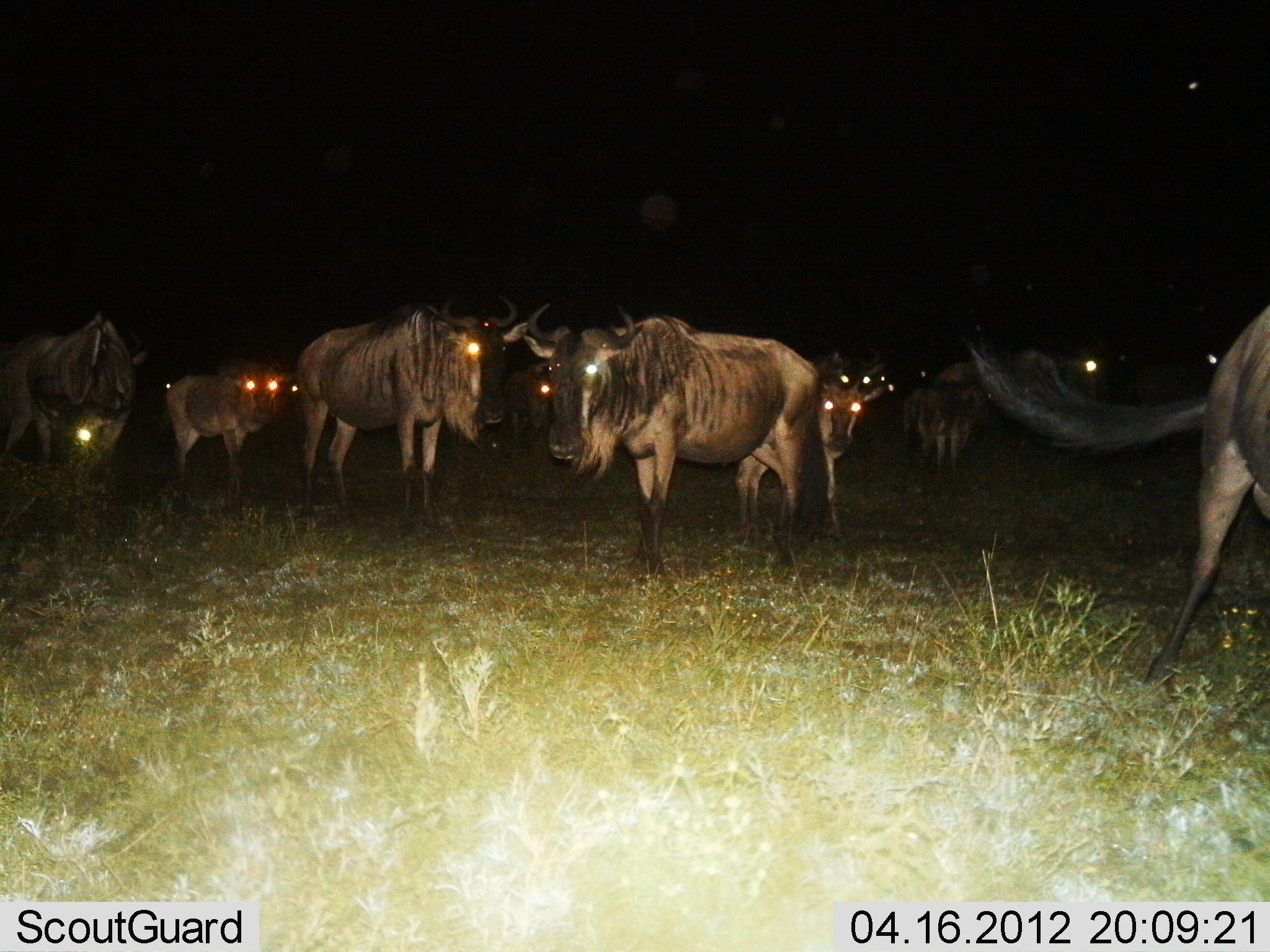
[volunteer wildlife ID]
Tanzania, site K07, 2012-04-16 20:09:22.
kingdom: Animalia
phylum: Chordata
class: Mammalia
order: Artiodactyla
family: Bovidae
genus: Connochaetes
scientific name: Connochaetes taurinus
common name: blue wildebeest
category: wildebeest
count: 11-50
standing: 91%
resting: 9%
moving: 5%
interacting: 0%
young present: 23%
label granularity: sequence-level